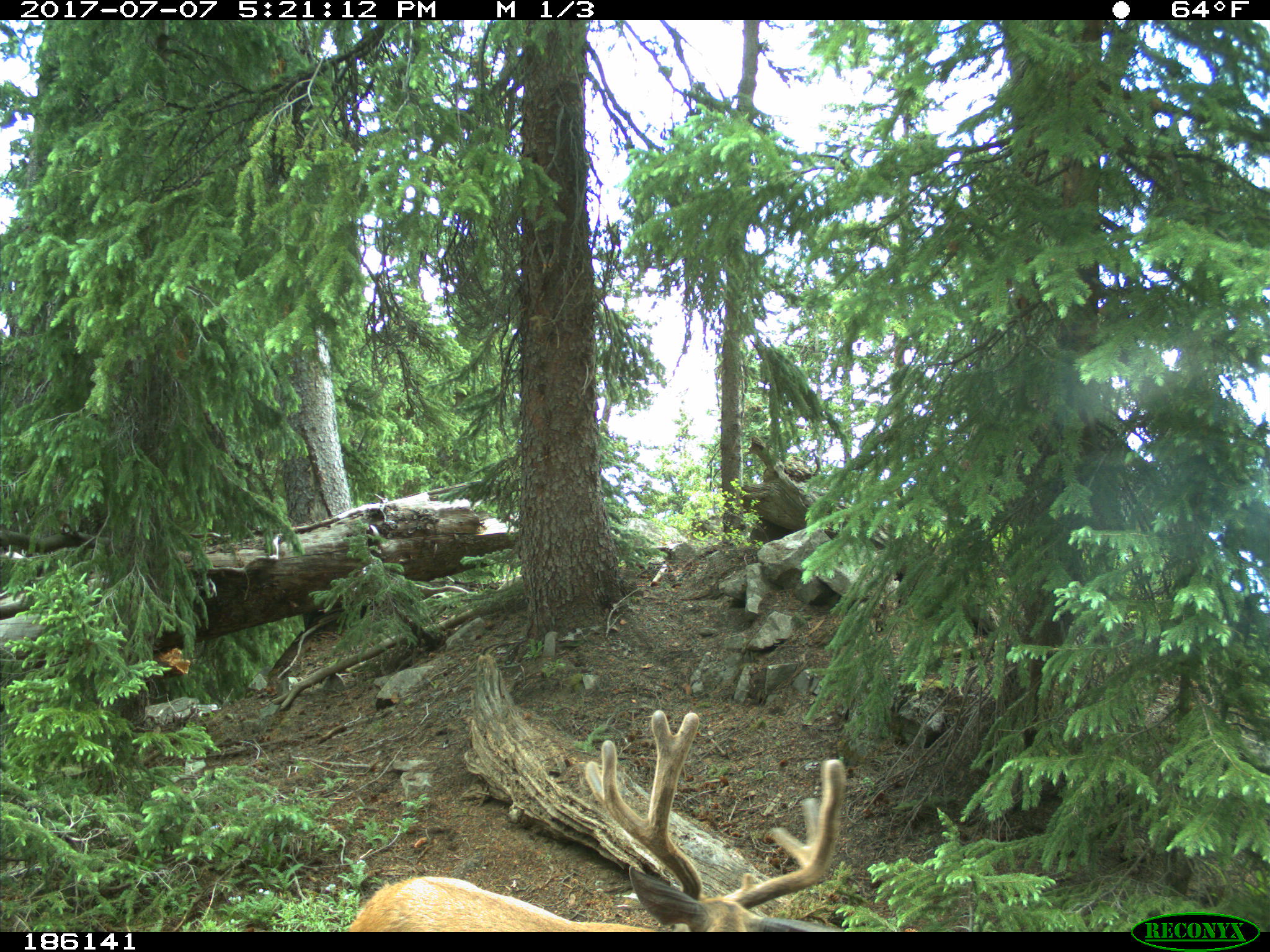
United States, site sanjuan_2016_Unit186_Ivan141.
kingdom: Animalia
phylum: Chordata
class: Mammalia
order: Artiodactyla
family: Cervidae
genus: Odocoileus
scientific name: Odocoileus hemionus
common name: mule deer